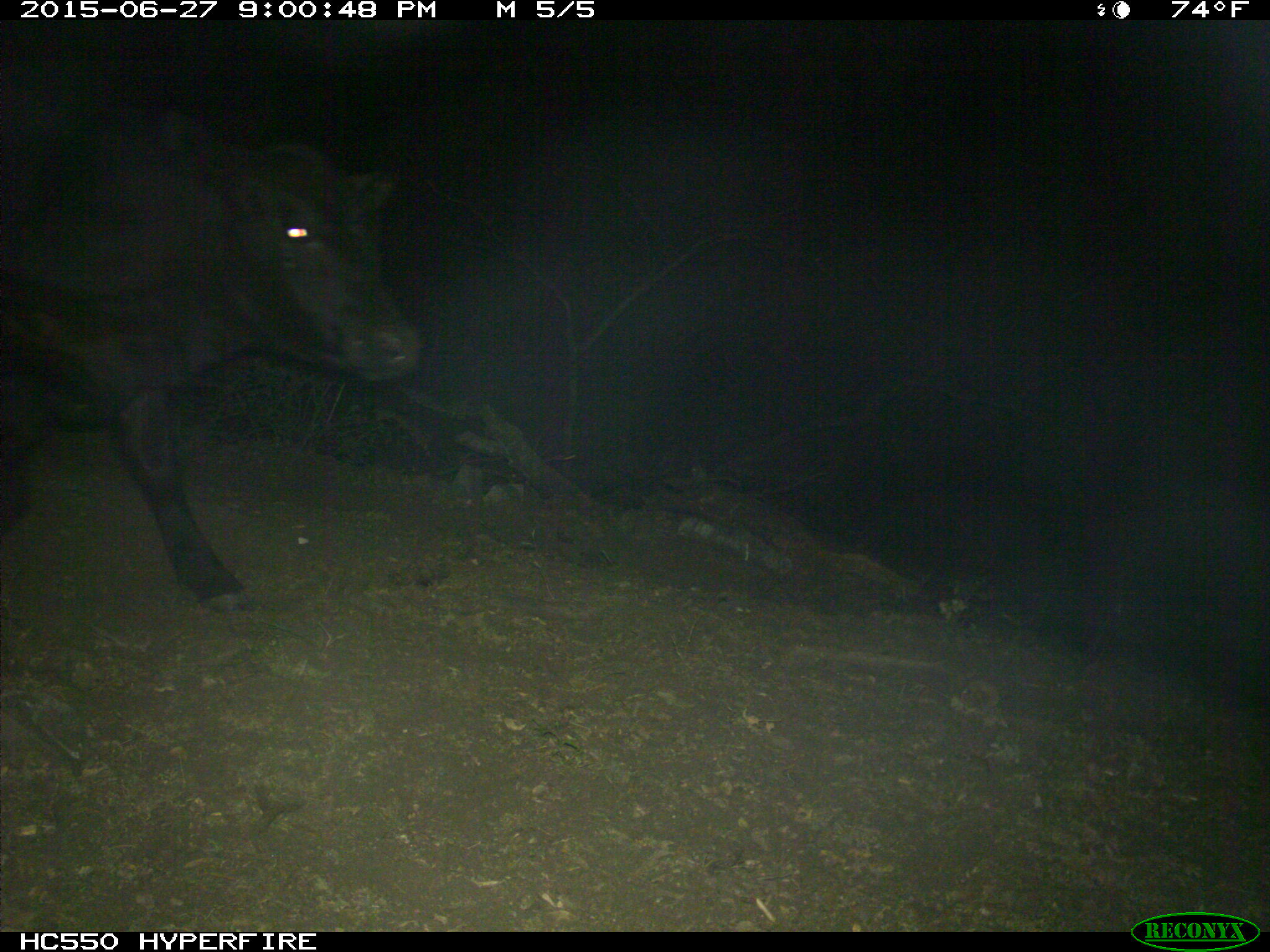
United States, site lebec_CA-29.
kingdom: Animalia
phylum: Chordata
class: Mammalia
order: Artiodactyla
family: Bovidae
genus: Bos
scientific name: Bos taurus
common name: domestic cow